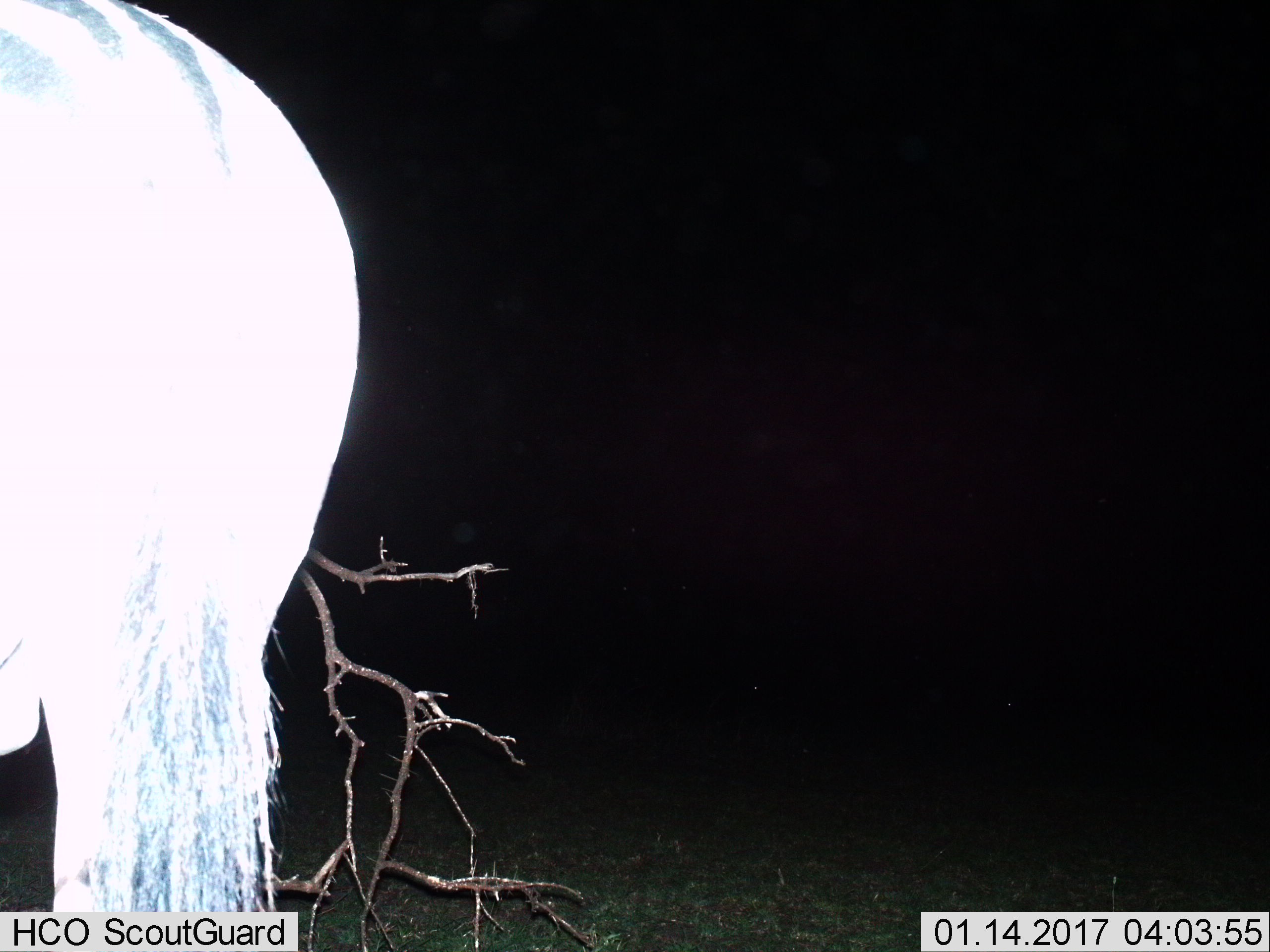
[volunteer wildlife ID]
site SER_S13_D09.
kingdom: Animalia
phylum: Chordata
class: Mammalia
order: Artiodactyla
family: Bovidae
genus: Connochaetes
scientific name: Connochaetes taurinus taurinus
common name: blue wildebeest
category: wildebeestblue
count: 1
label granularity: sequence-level